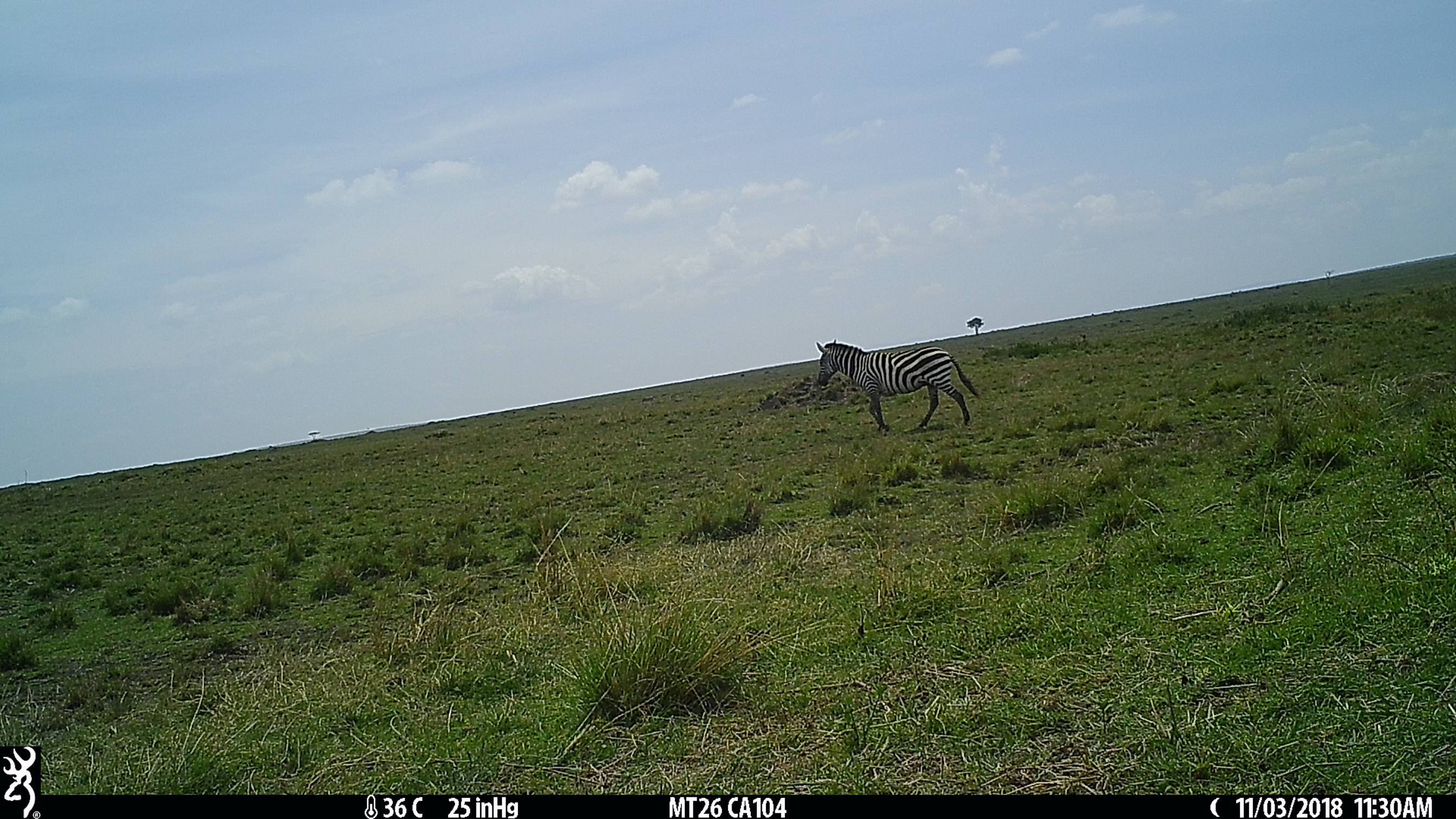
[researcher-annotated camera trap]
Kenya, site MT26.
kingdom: Animalia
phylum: Chordata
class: Mammalia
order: Perissodactyla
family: Equidae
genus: Equus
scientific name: Equus quagga burchellii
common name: burchell's zebra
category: zebra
Zebra (burchell's zebra) (Equus quagga burchellii).